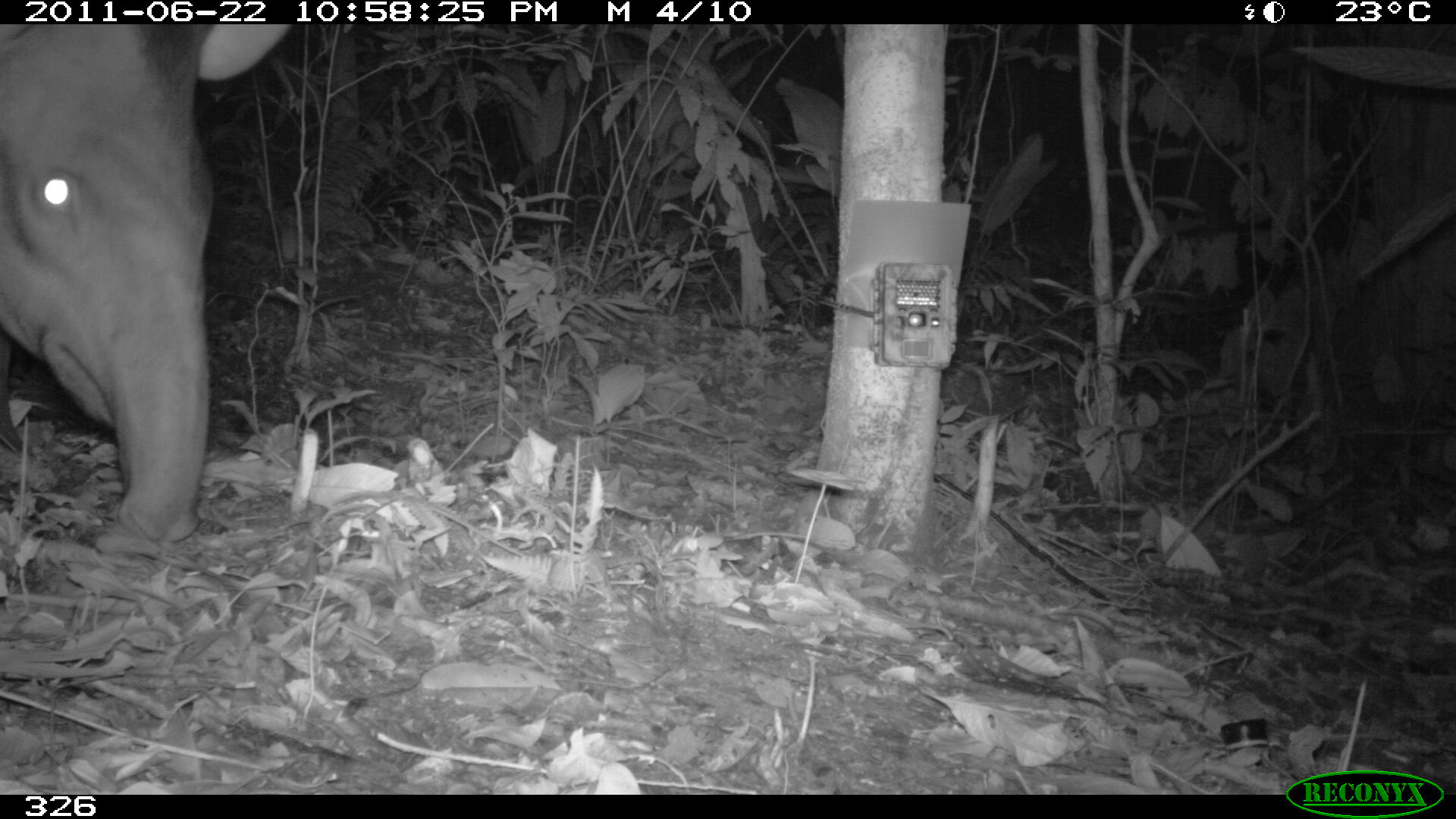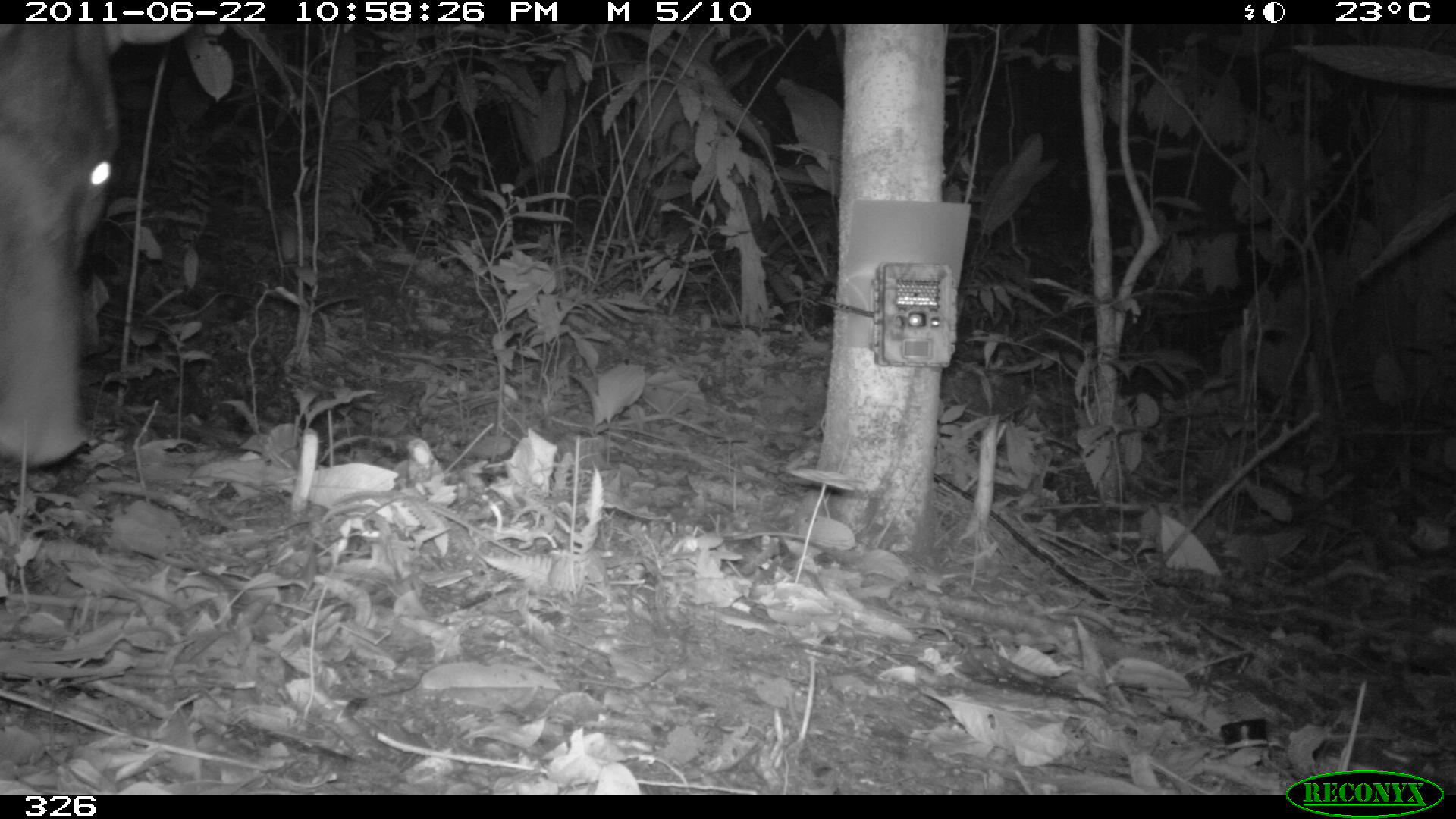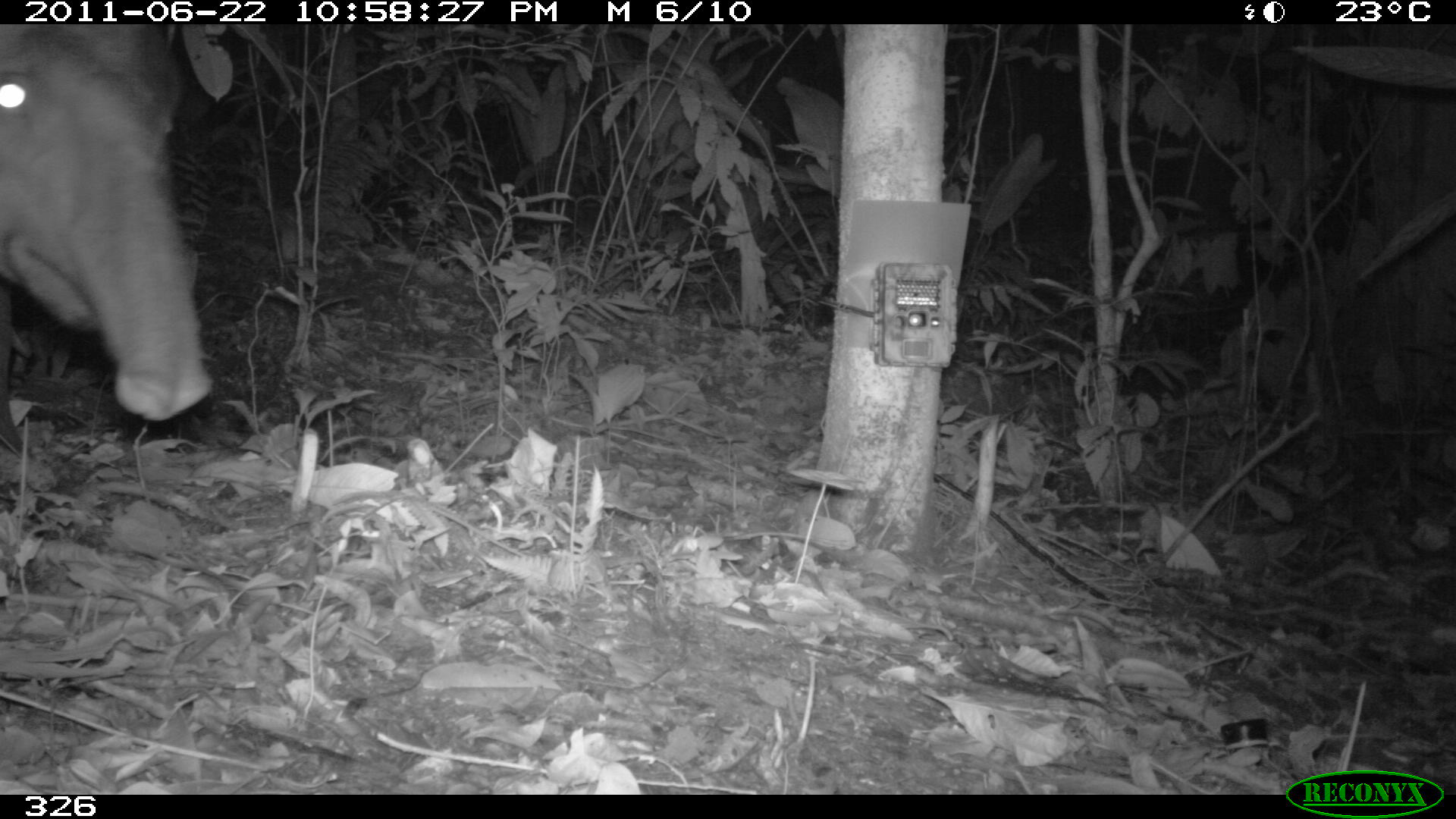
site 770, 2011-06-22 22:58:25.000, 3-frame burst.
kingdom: Animalia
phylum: Chordata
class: Mammalia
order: Perissodactyla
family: Tapiridae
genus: Tapirus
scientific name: Tapirus terrestris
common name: south american tapir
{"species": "Tapirus terrestris (south american tapir)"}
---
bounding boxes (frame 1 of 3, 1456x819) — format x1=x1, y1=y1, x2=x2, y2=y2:
tapirus terrestris: x1=0, y1=21, x2=281, y2=543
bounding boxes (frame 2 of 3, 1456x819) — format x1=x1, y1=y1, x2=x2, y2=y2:
tapirus terrestris: x1=0, y1=23, x2=191, y2=461